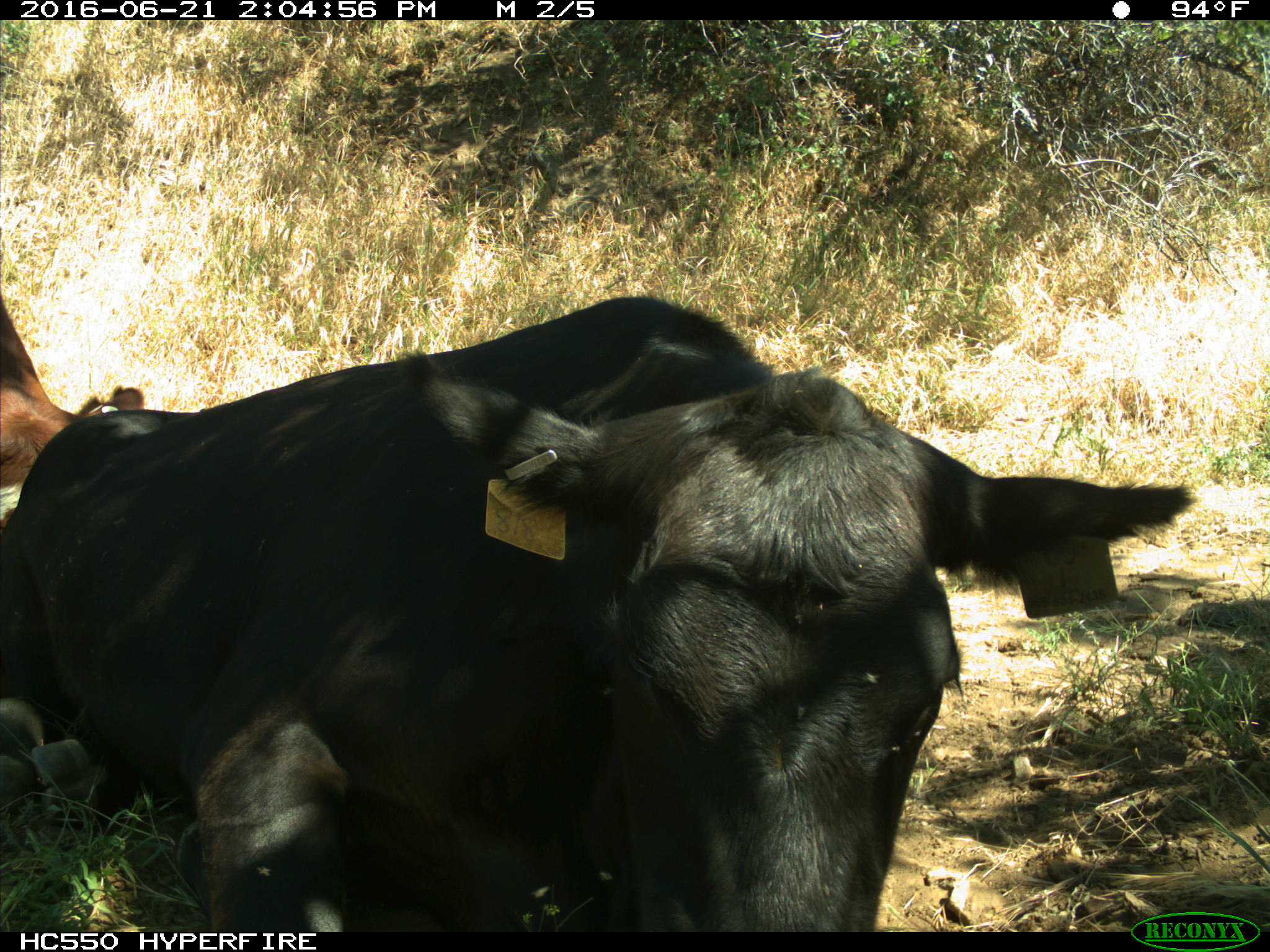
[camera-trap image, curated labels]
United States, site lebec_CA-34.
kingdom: Animalia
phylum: Chordata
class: Mammalia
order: Artiodactyla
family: Bovidae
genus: Bos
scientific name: Bos taurus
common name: domestic cow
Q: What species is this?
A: Bos taurus (domestic cow).